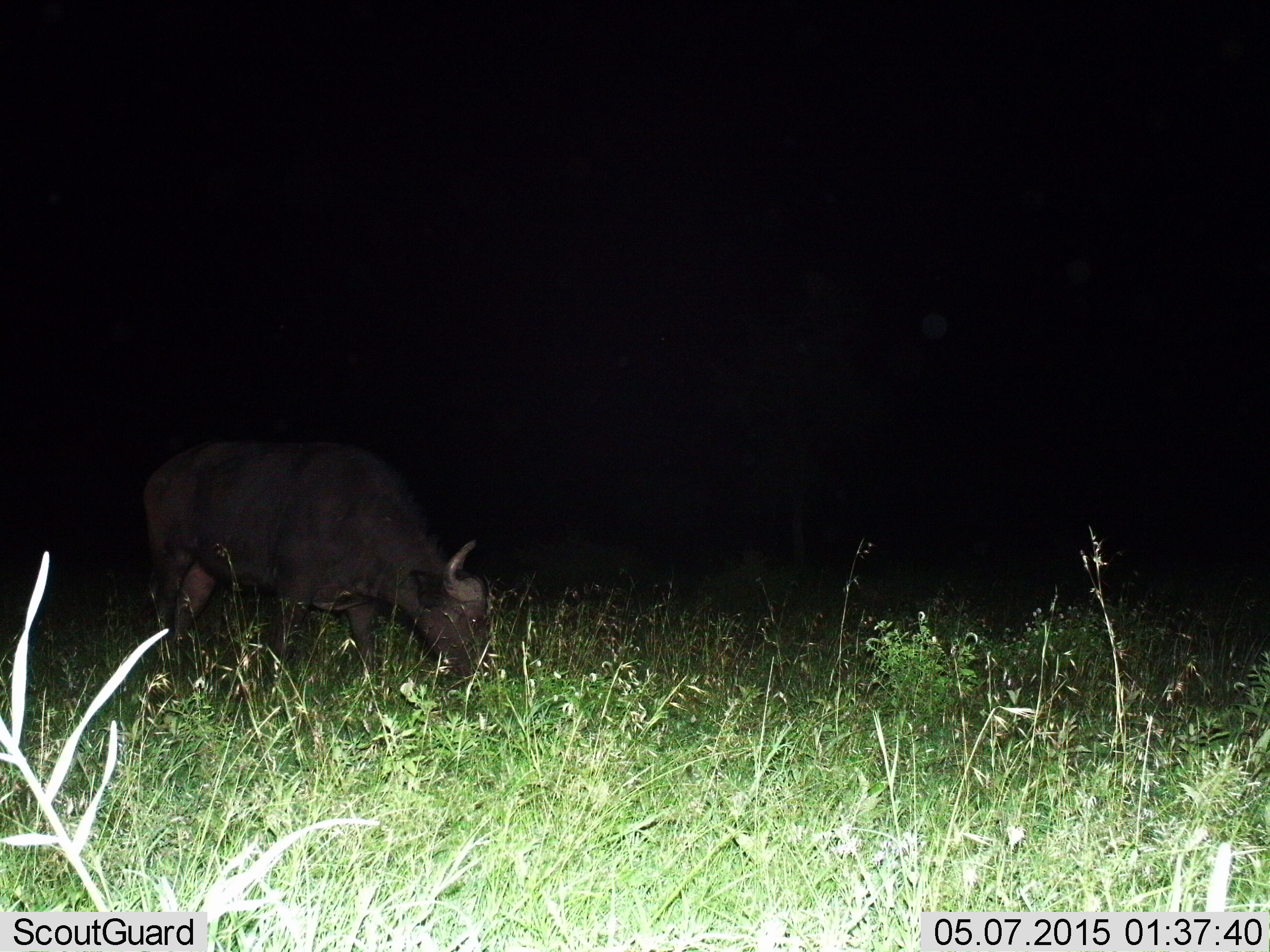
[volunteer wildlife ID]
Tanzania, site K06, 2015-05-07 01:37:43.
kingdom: Animalia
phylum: Chordata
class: Mammalia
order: Artiodactyla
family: Bovidae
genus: Syncerus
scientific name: Syncerus caffer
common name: cape buffalo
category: buffalo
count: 1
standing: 20%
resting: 0%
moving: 0%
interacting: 0%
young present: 0%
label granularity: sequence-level